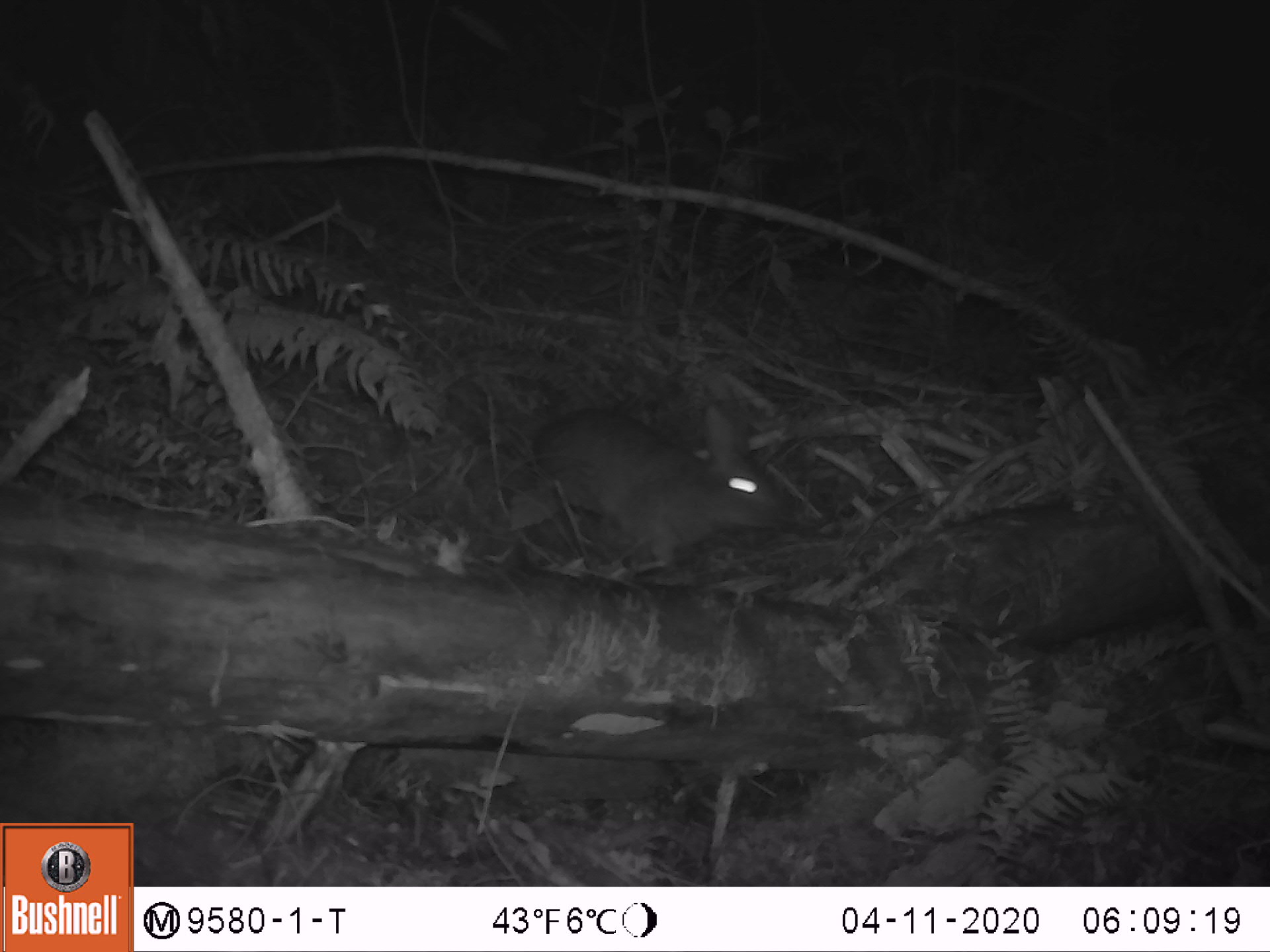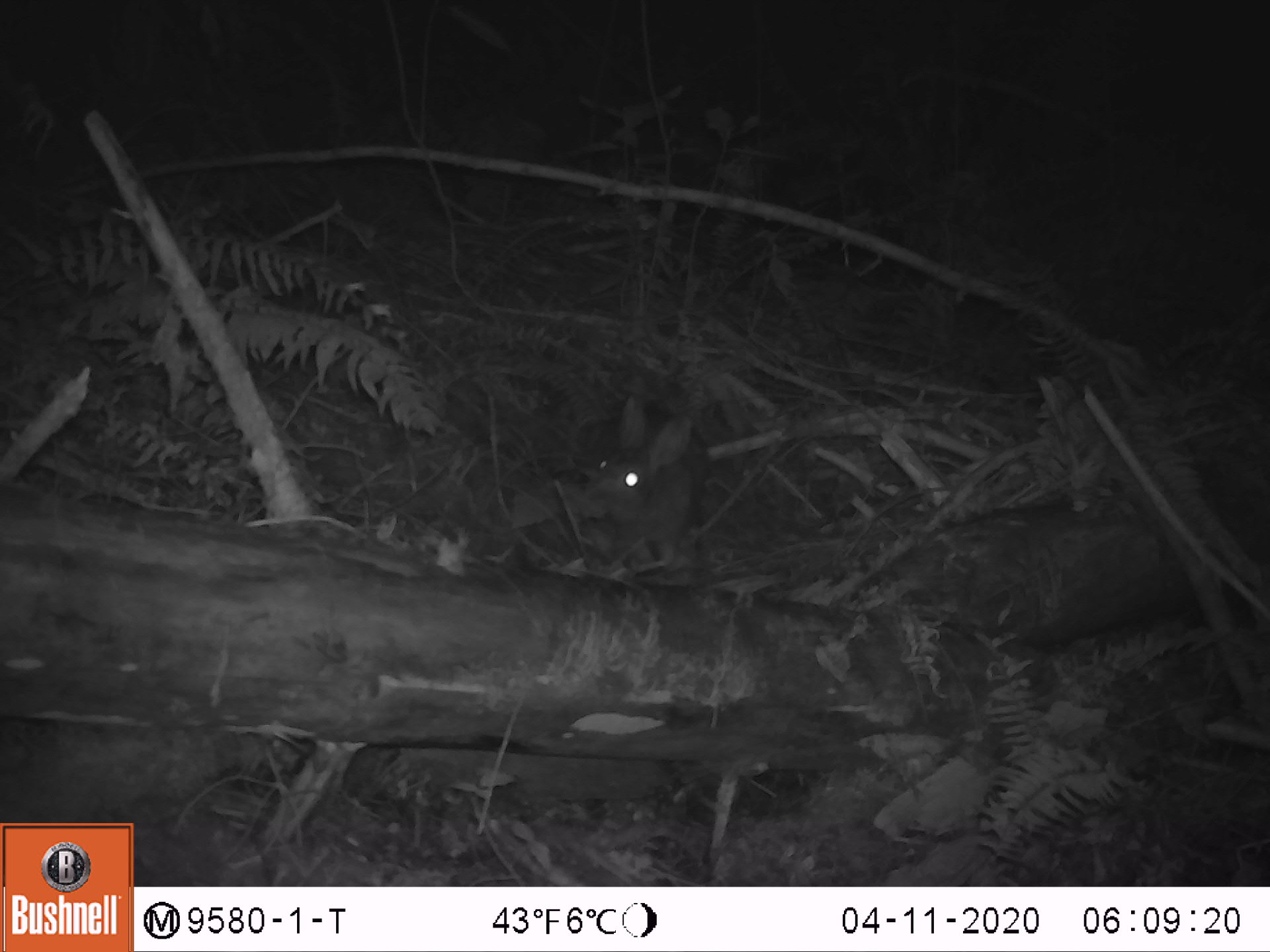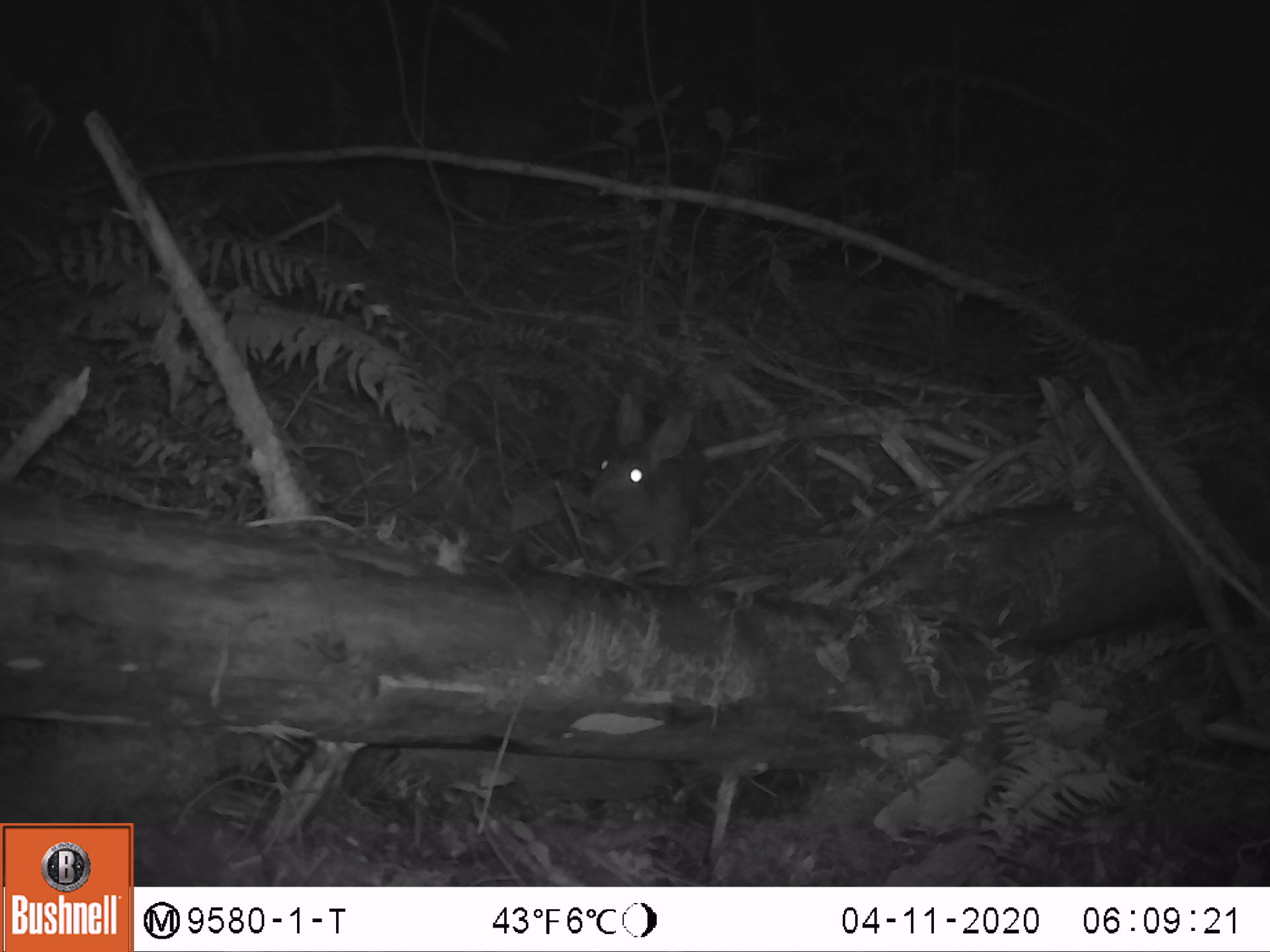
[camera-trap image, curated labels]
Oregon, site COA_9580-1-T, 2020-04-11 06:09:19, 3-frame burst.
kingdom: Animalia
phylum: Chordata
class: Mammalia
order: Lagomorpha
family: Leporidae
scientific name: Leporidae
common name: hares and rabbits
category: leporidae family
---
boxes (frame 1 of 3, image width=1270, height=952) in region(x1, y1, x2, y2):
leporidae family: region(529, 403, 790, 598)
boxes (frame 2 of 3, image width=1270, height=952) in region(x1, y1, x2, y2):
leporidae family: region(576, 394, 707, 558)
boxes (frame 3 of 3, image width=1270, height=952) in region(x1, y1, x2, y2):
leporidae family: region(581, 384, 707, 589)